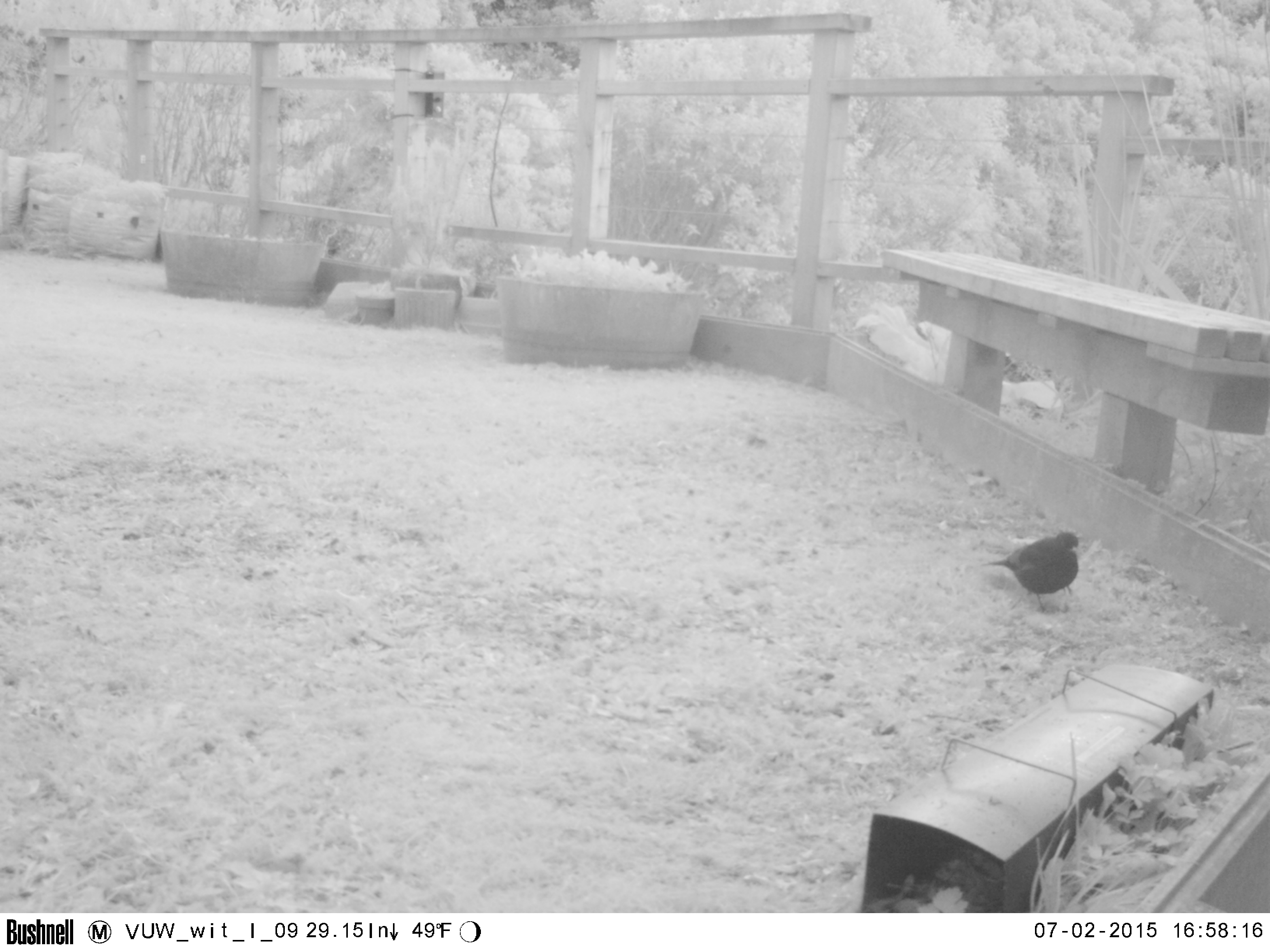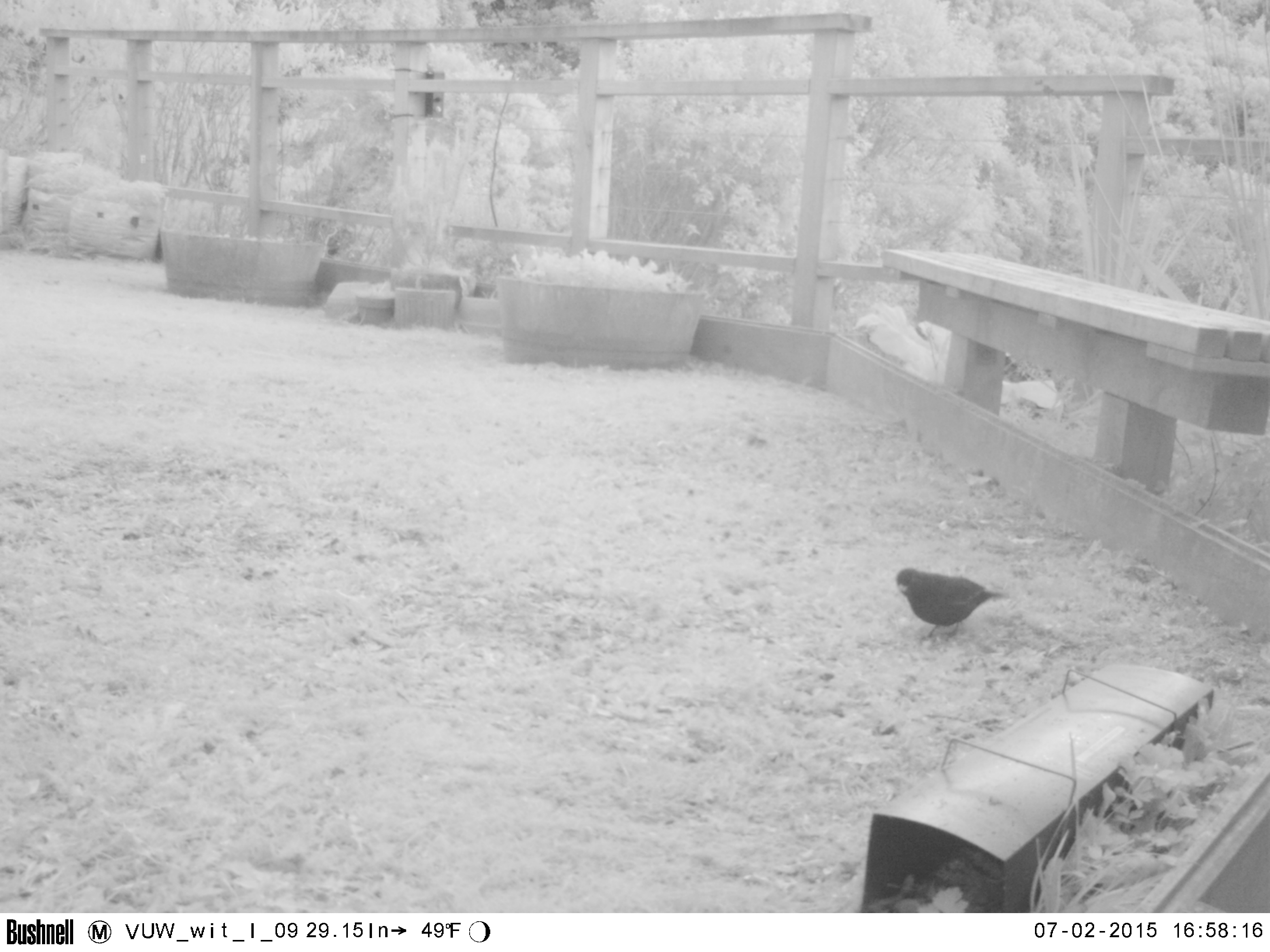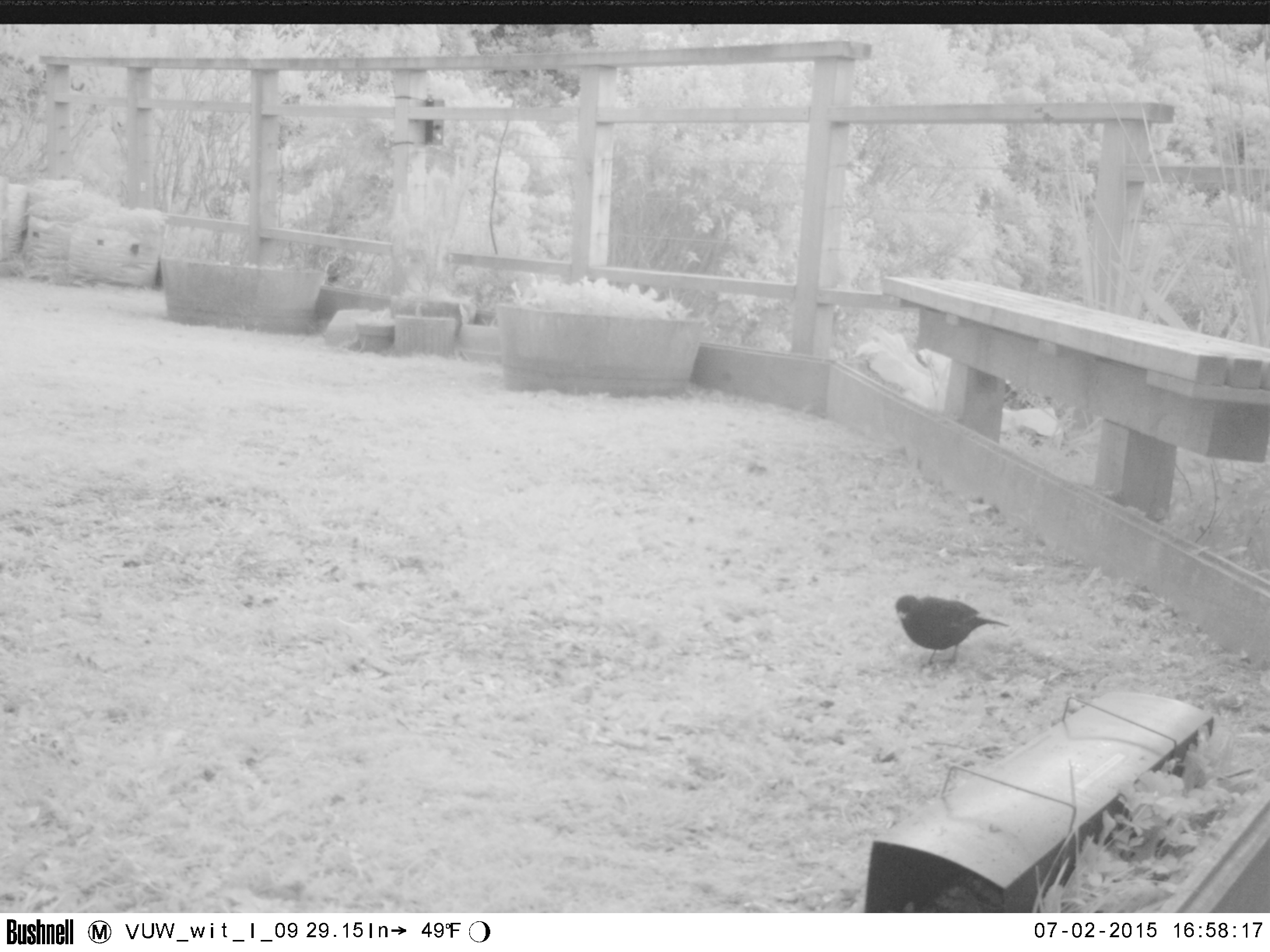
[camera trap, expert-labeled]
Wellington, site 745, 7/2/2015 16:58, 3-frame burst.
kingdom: Animalia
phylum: Chordata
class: Aves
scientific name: Aves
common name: bird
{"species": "bird (Aves)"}